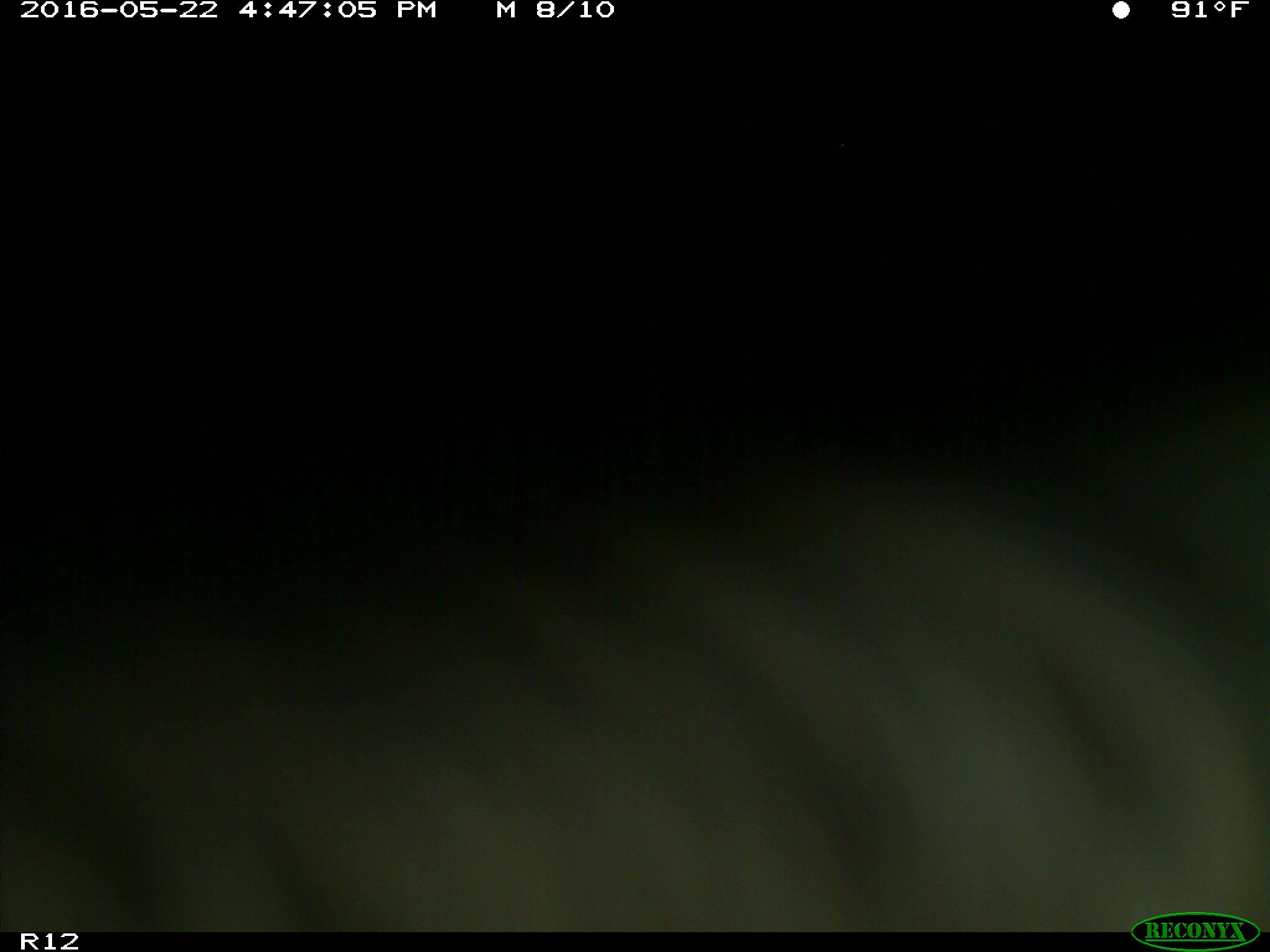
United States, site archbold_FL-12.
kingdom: Animalia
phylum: Chordata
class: Mammalia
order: Artiodactyla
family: Bovidae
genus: Bos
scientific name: Bos taurus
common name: domestic cow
Bos taurus (domestic cow).